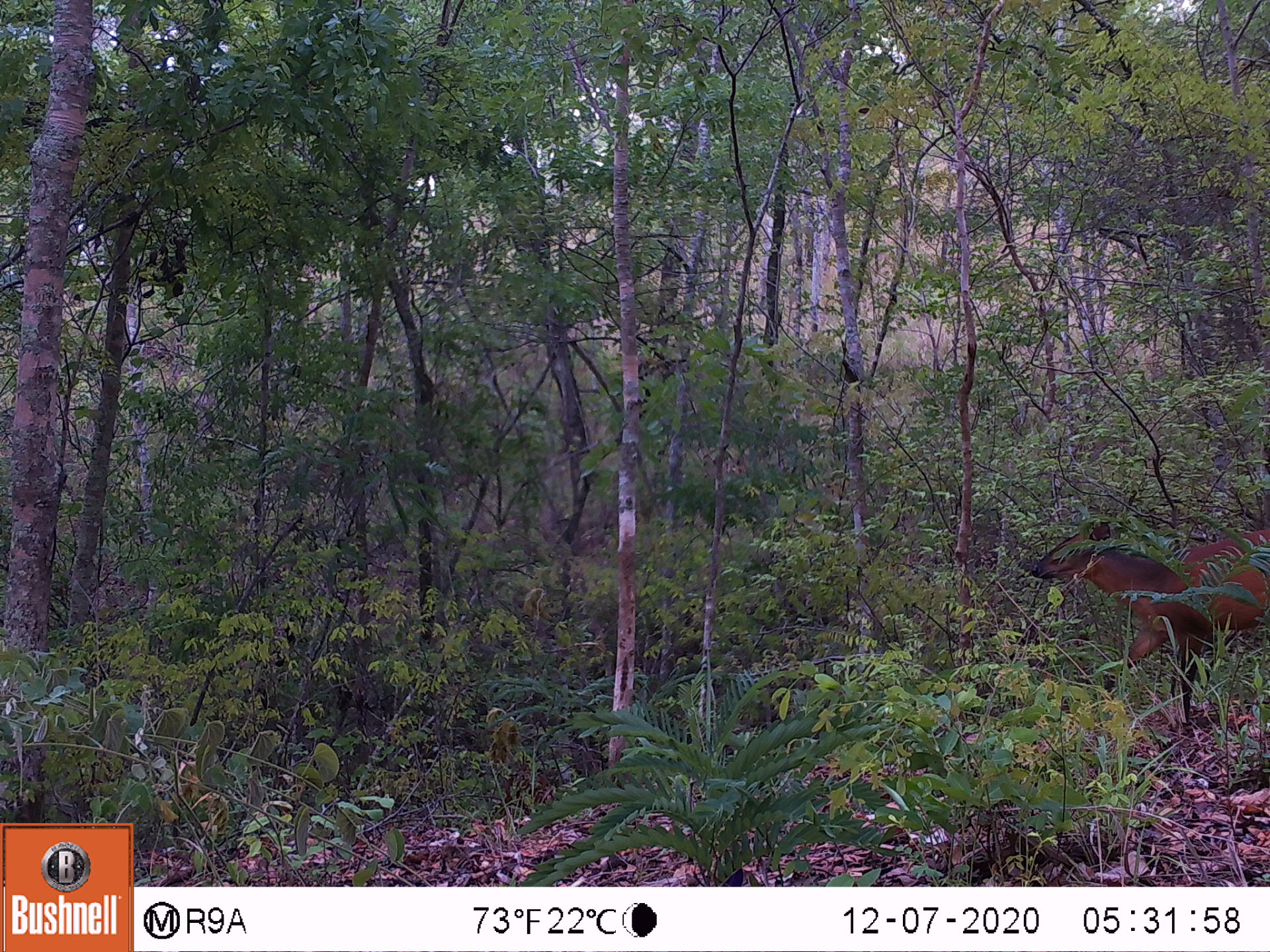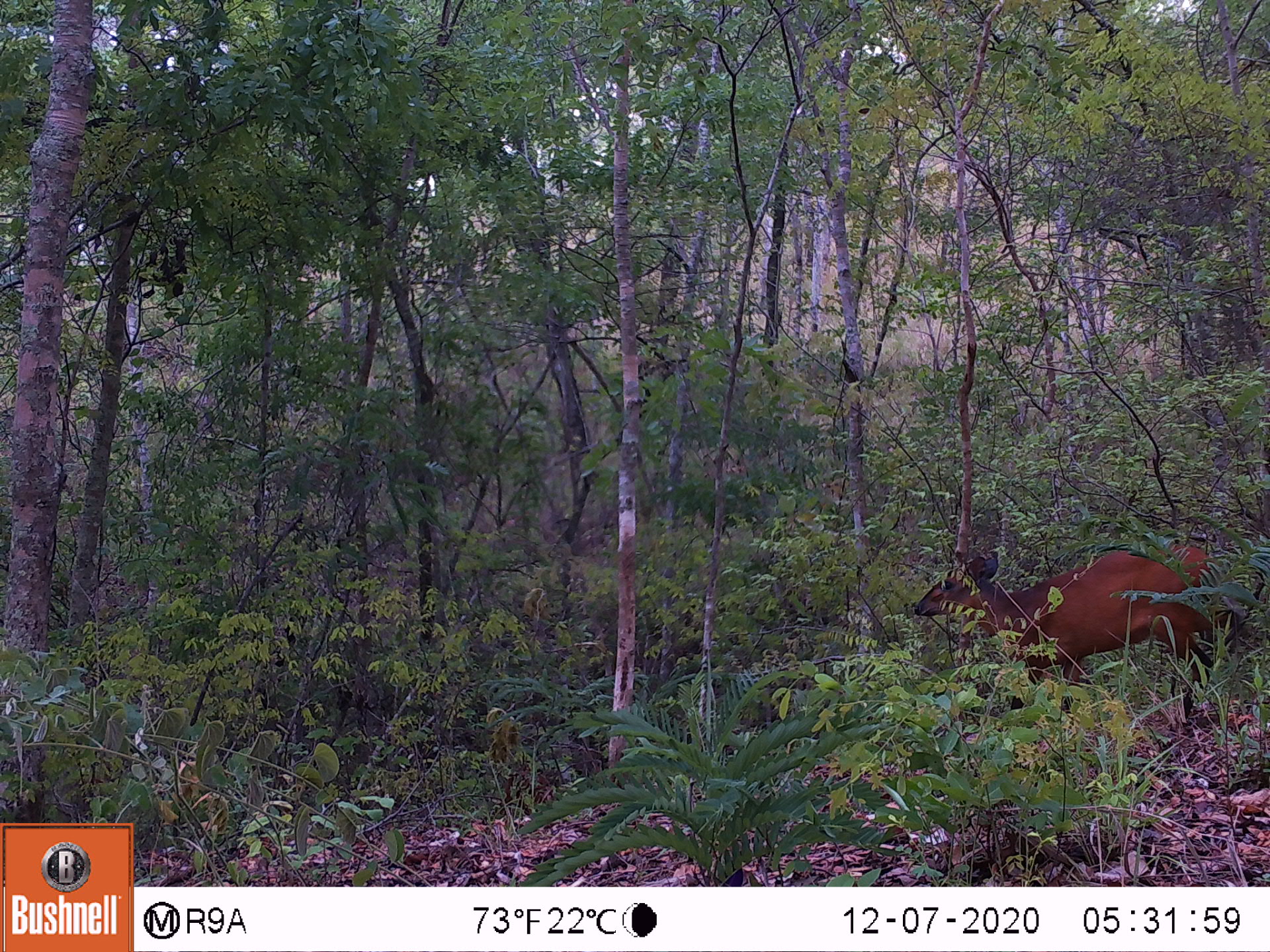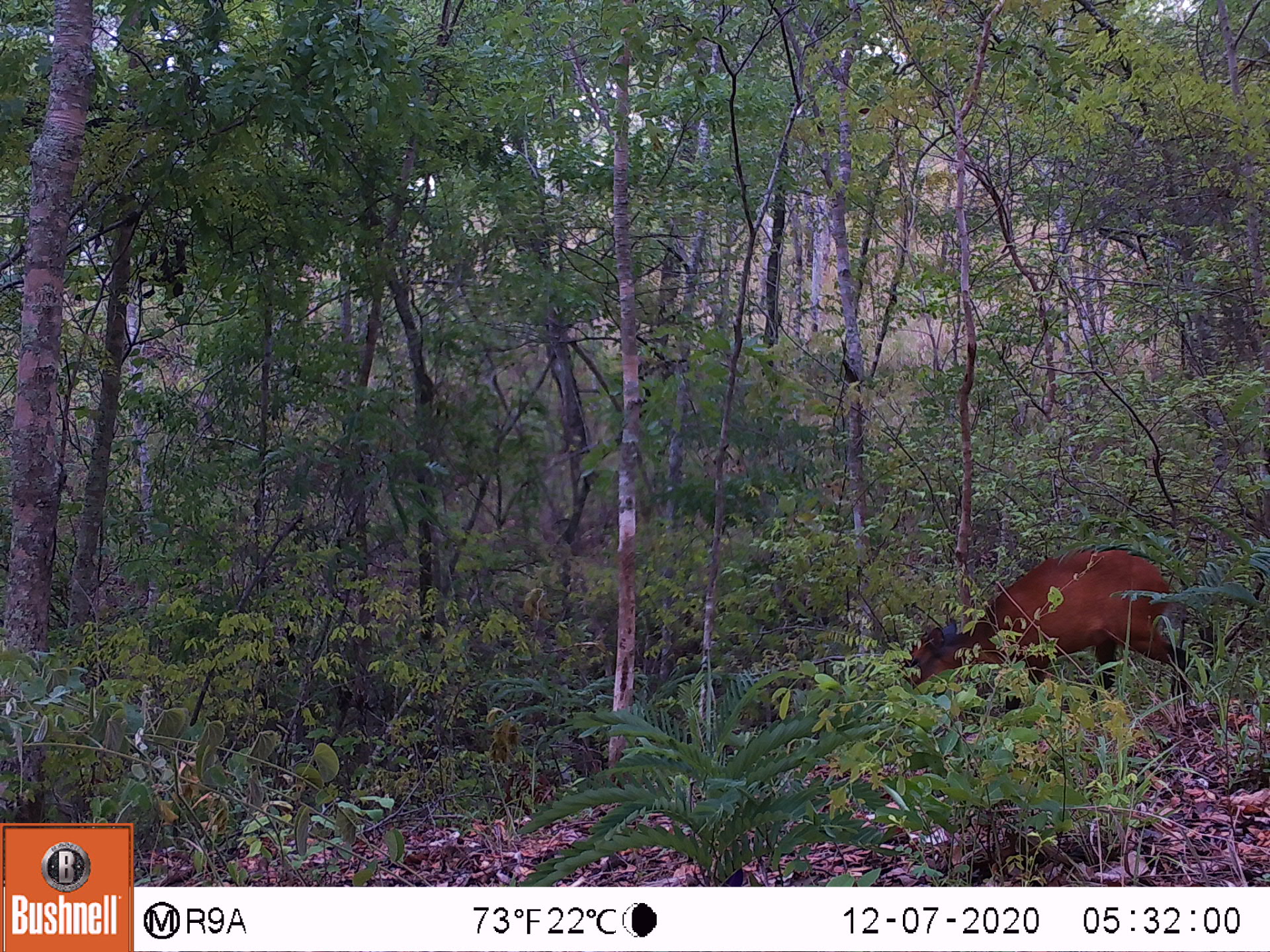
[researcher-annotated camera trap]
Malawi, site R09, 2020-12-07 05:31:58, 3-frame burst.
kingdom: Animalia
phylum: Chordata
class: Mammalia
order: Artiodactyla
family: Bovidae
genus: Cephalophorus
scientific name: Cephalophorus natalensis natalensis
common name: red duiker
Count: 1.